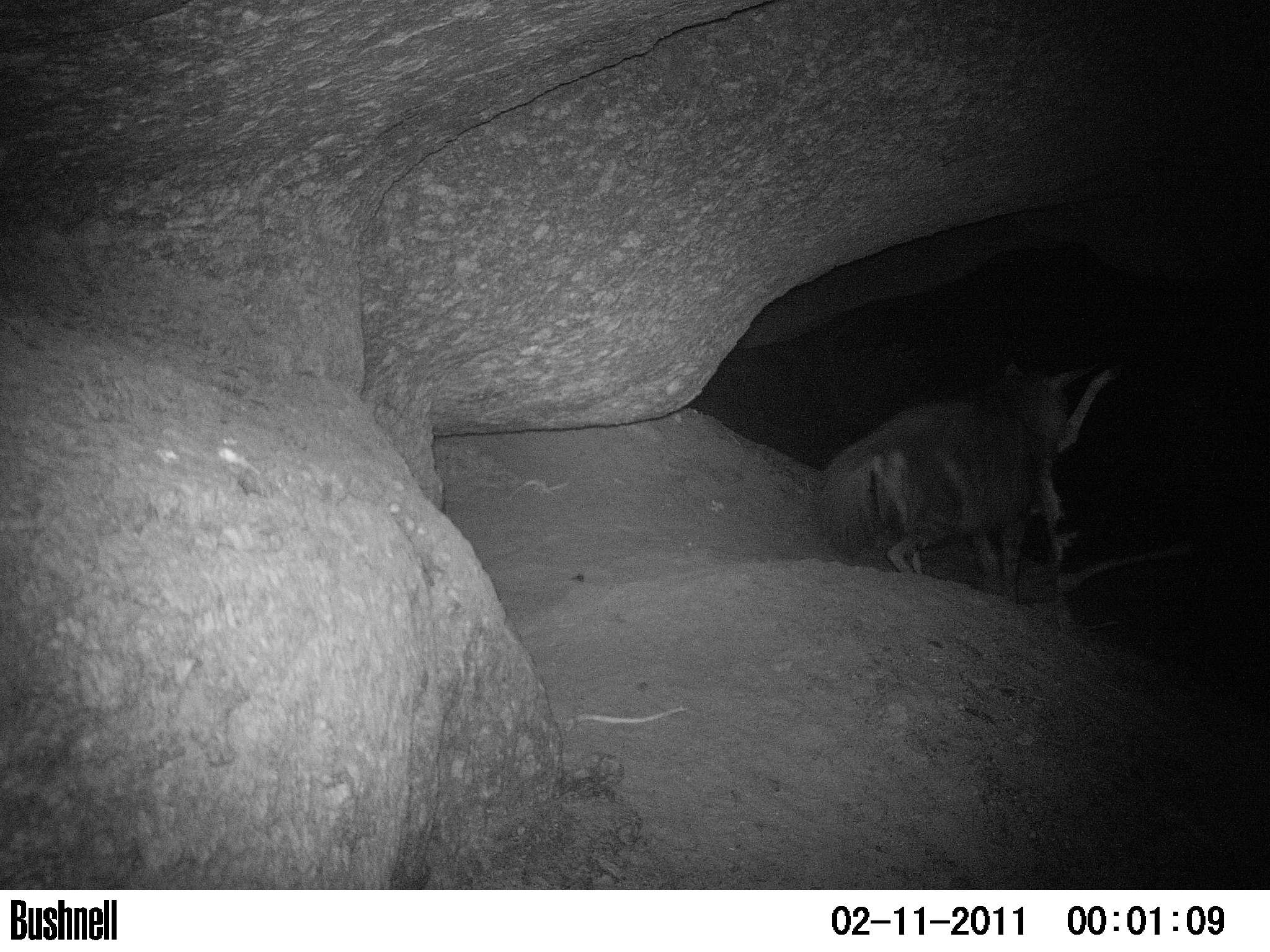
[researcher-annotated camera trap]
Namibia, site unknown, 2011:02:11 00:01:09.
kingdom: Animalia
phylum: Chordata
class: Mammalia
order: Carnivora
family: Hyaenidae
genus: Parahyaena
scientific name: Parahyaena brunnea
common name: brown hyena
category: hyaena brunnea